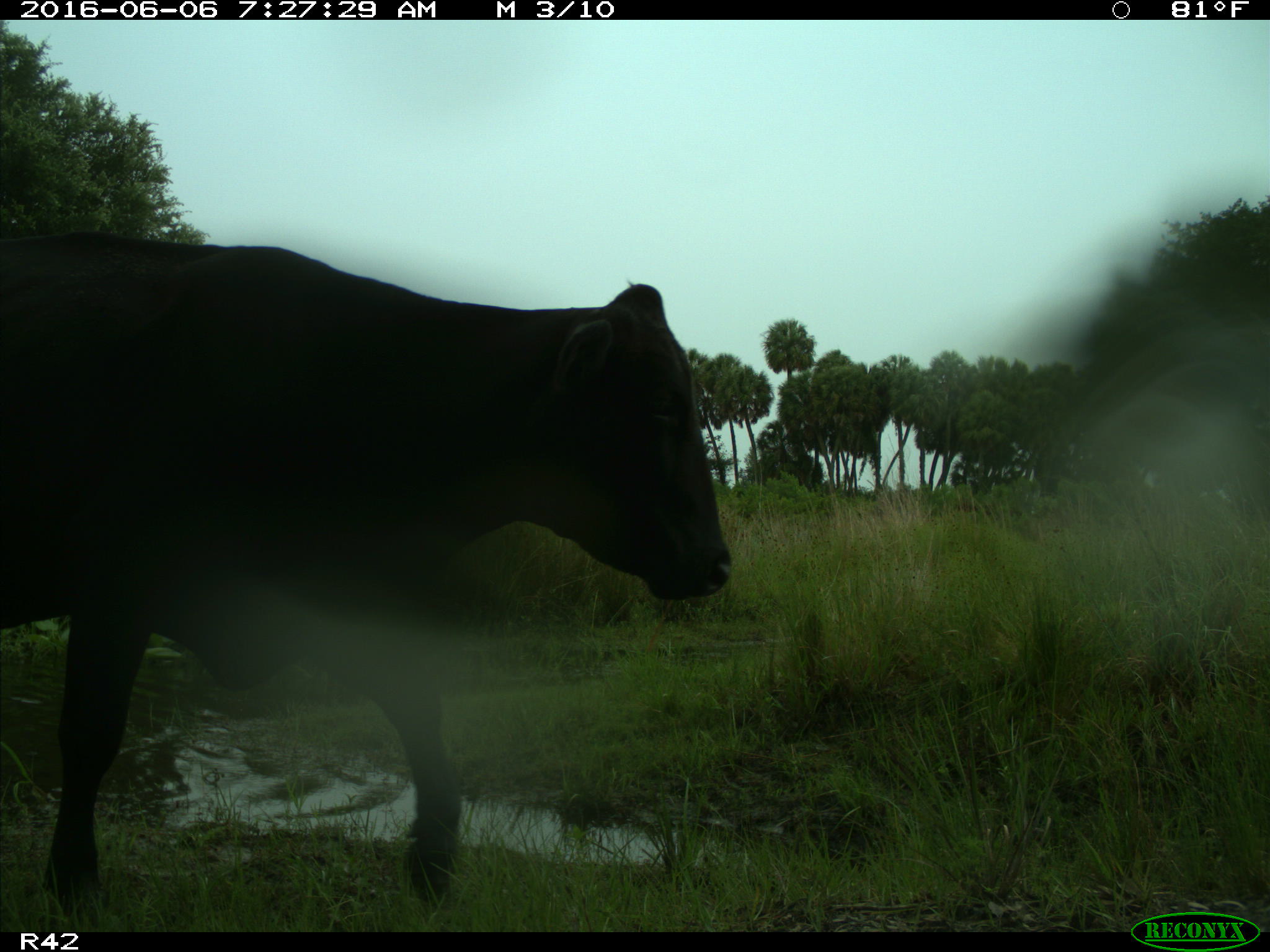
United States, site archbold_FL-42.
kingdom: Animalia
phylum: Chordata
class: Mammalia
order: Artiodactyla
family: Bovidae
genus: Bos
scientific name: Bos taurus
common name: domestic cow